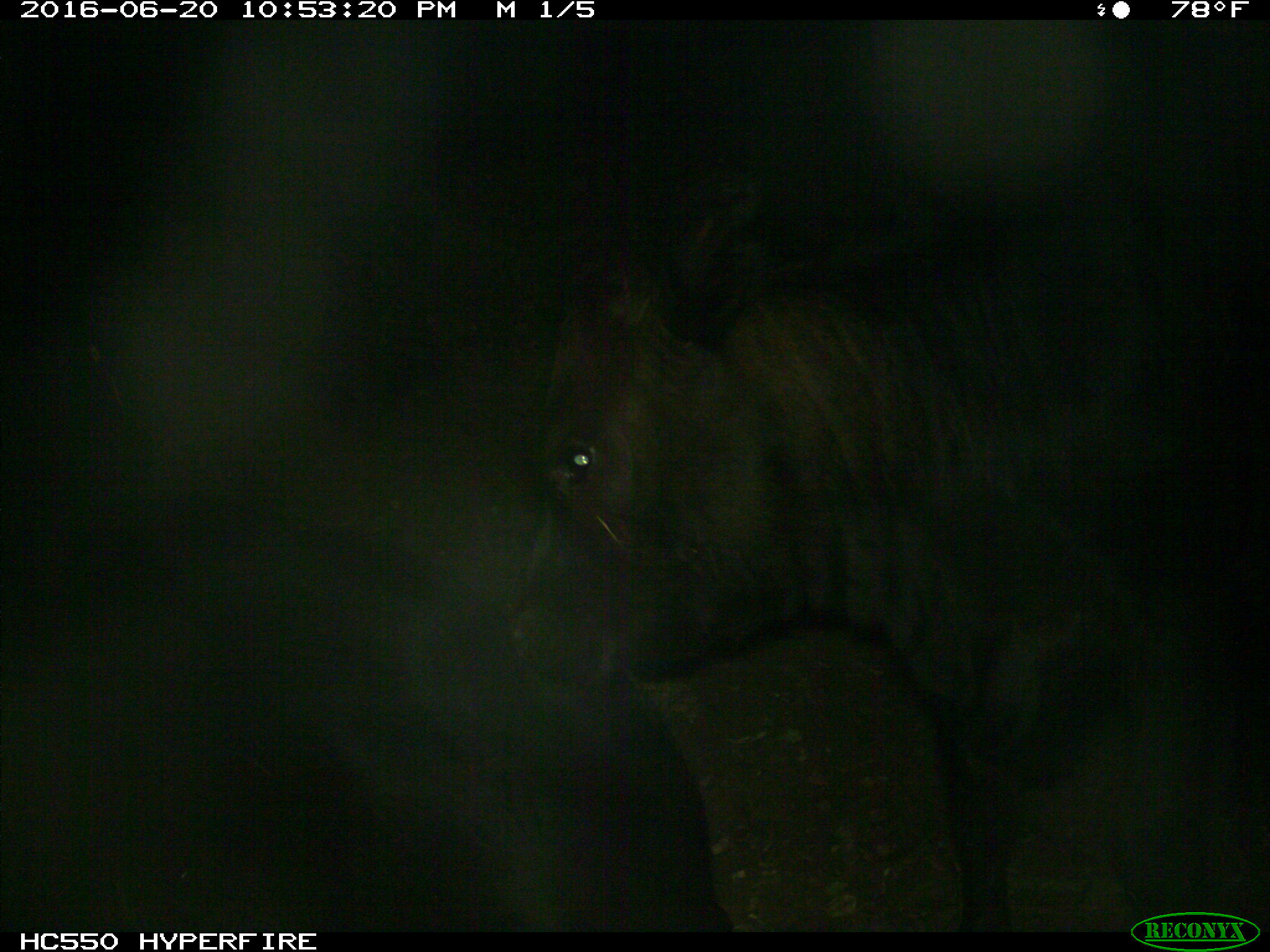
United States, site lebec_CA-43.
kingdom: Animalia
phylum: Chordata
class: Mammalia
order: Artiodactyla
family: Bovidae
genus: Bos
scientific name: Bos taurus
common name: domestic cow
Bos taurus (domestic cow).